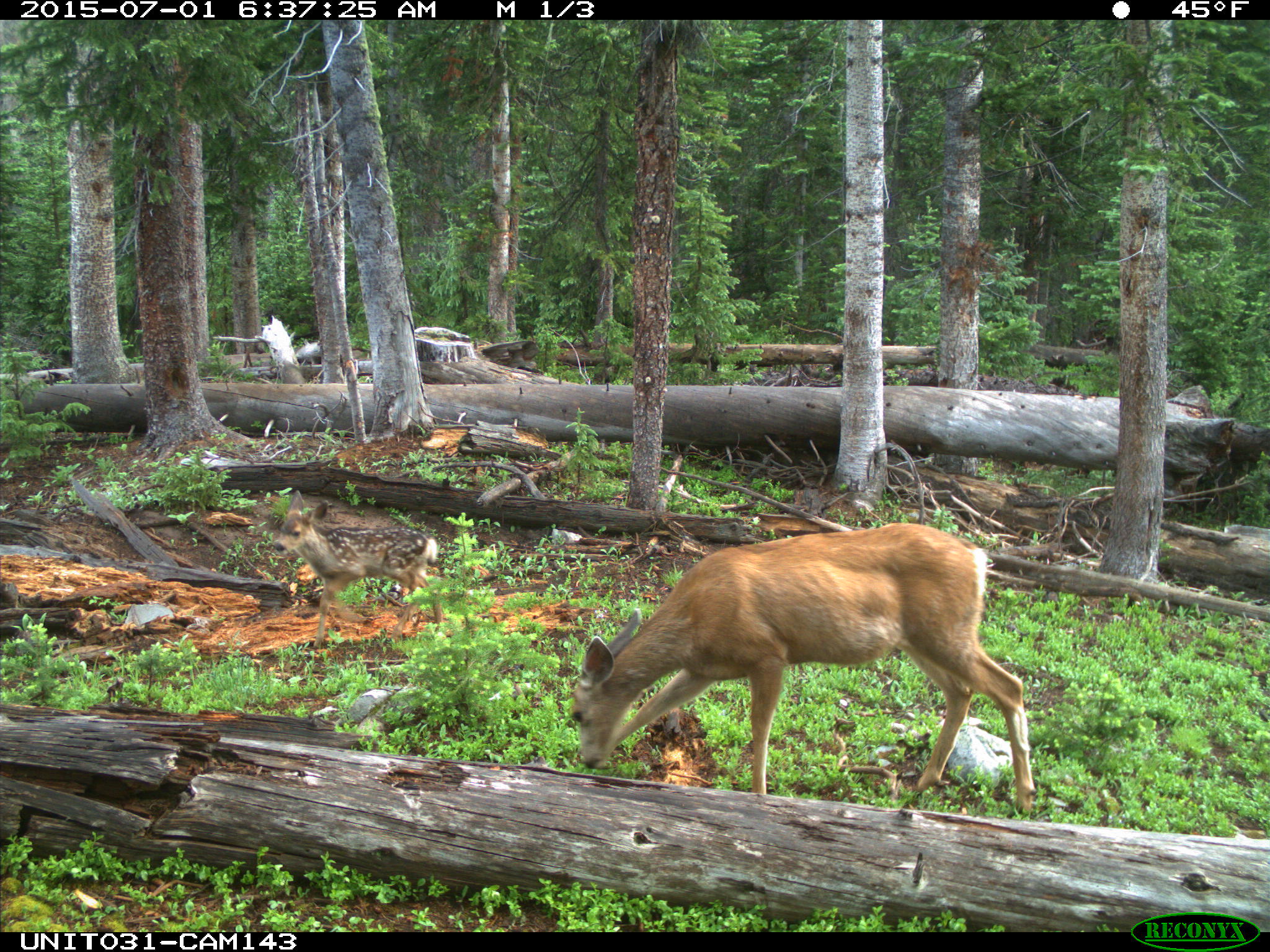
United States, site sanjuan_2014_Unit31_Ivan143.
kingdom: Animalia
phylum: Chordata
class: Mammalia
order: Artiodactyla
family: Cervidae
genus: Odocoileus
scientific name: Odocoileus hemionus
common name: mule deer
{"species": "Odocoileus hemionus (mule deer)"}